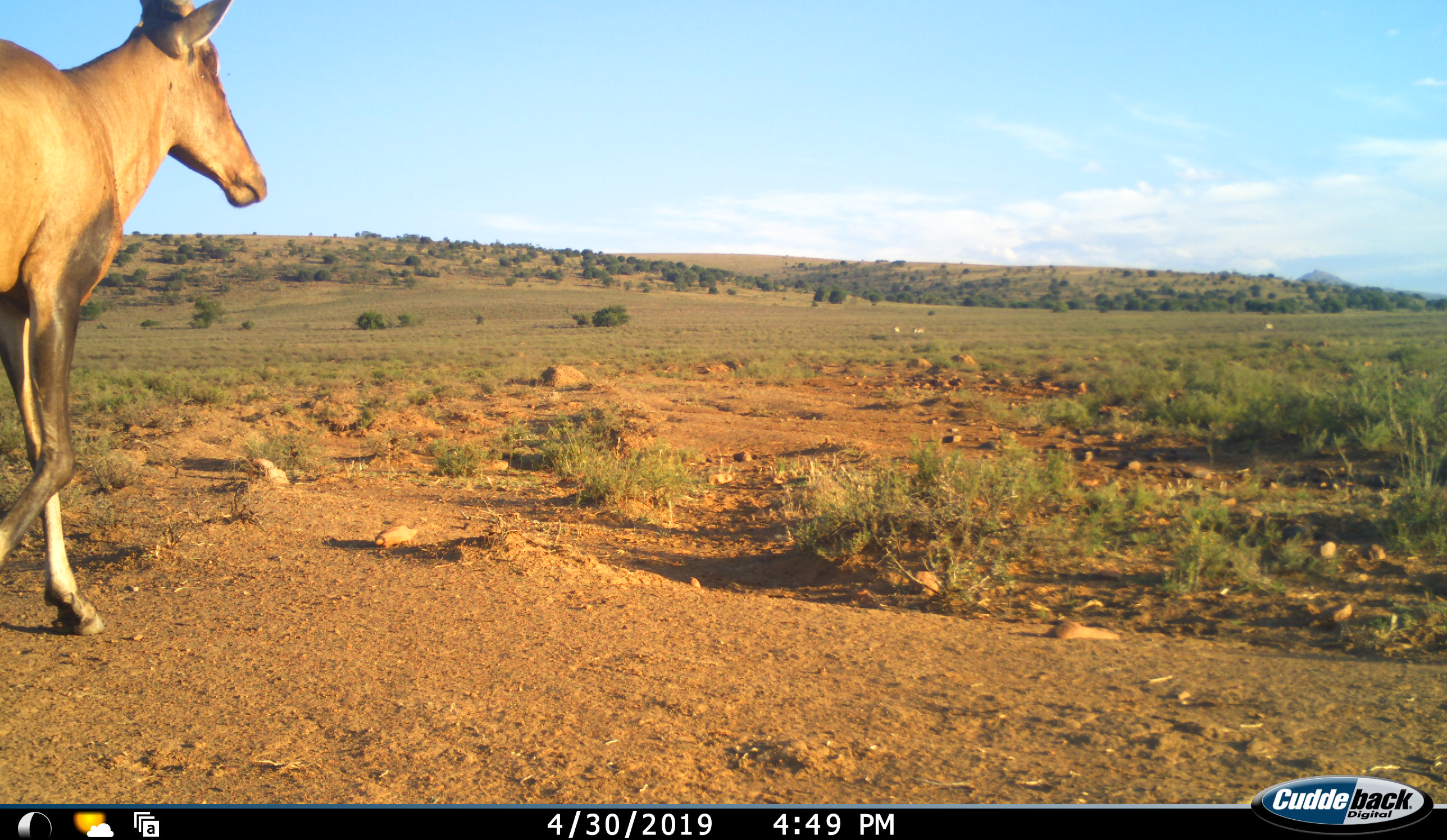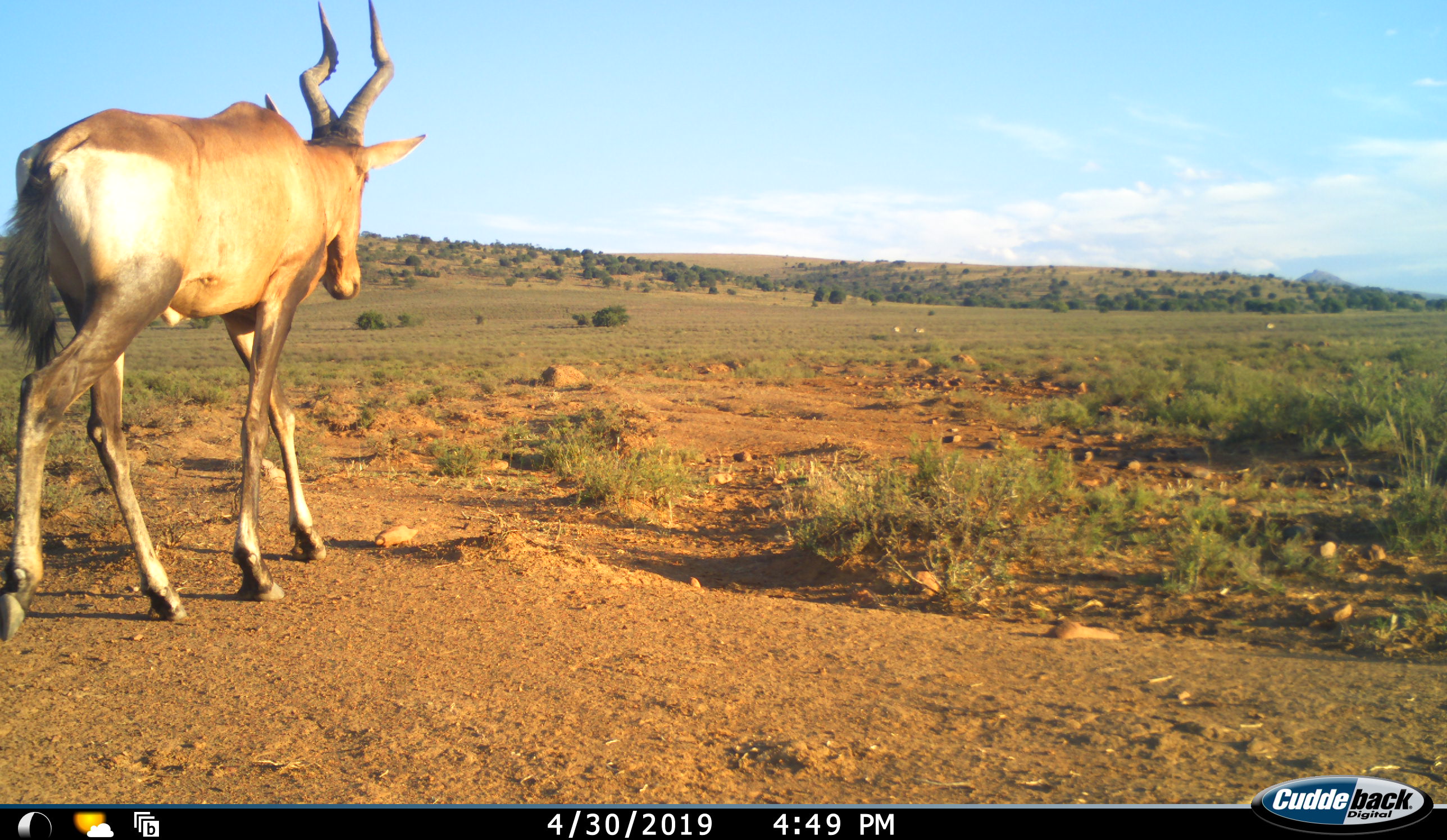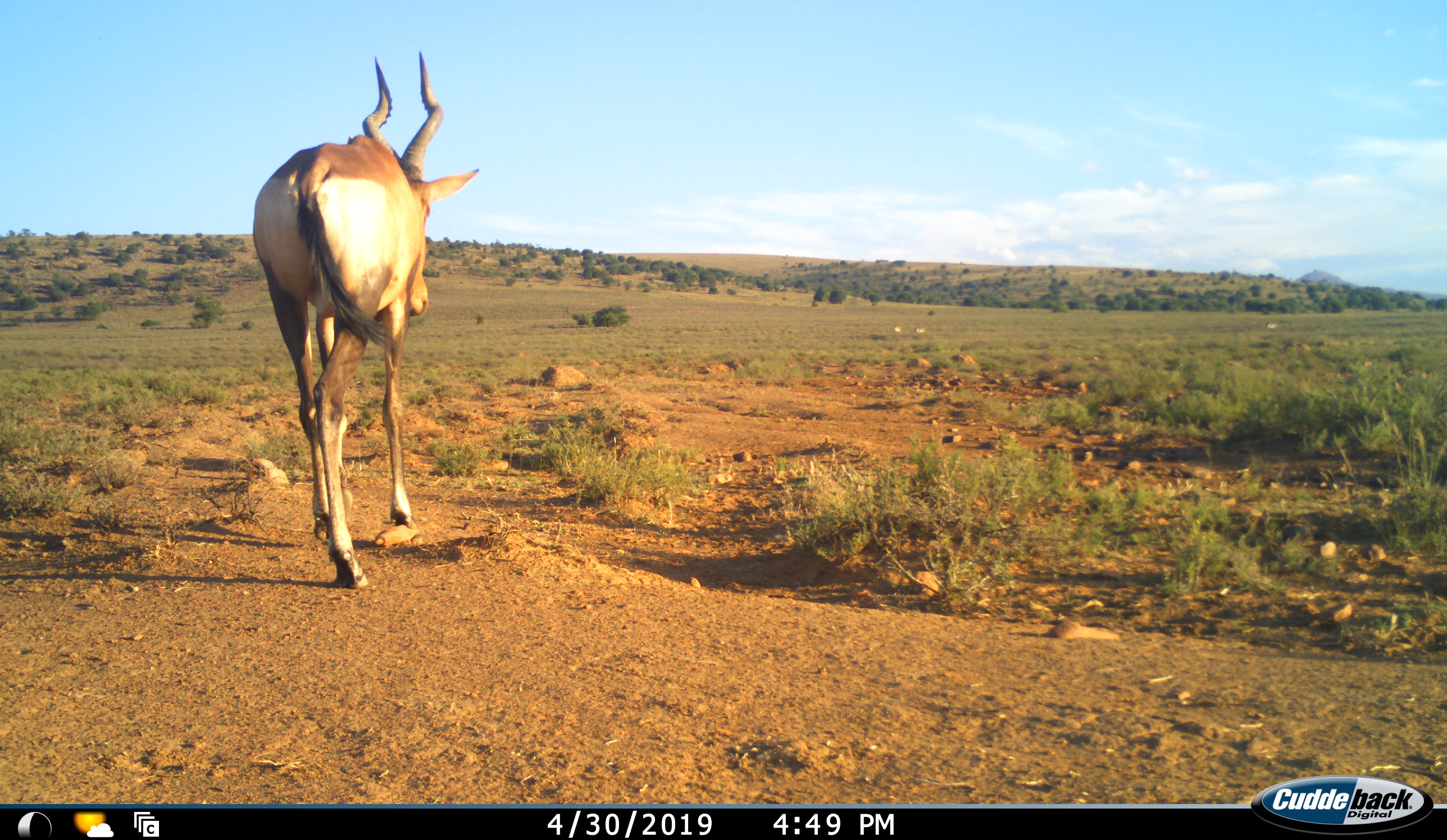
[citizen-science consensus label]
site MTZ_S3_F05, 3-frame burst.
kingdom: Animalia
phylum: Chordata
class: Mammalia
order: Artiodactyla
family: Bovidae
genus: Alcelaphus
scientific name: Alcelaphus buselaphus caama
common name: red hartebeest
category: hartebeestred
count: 1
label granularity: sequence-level